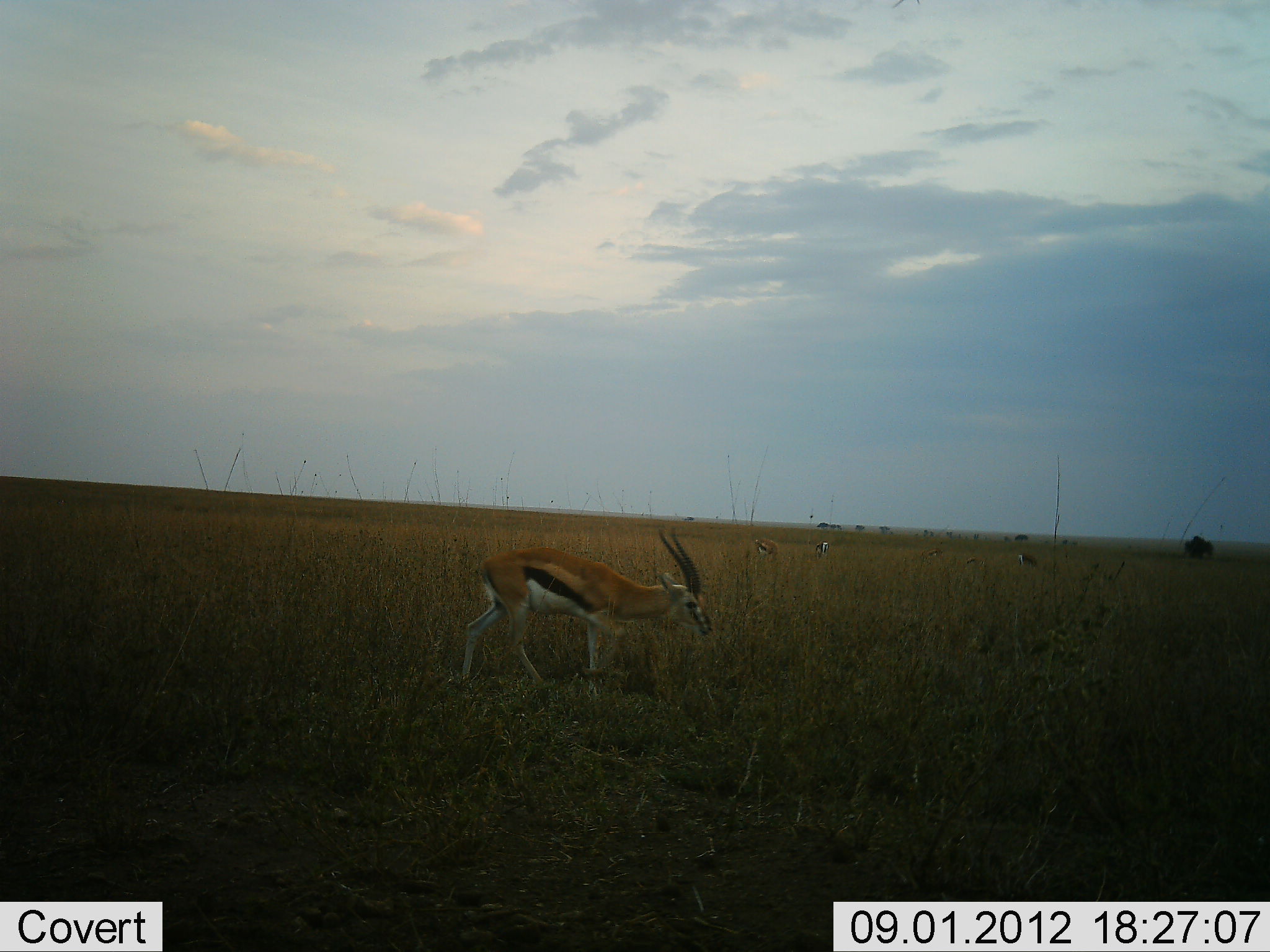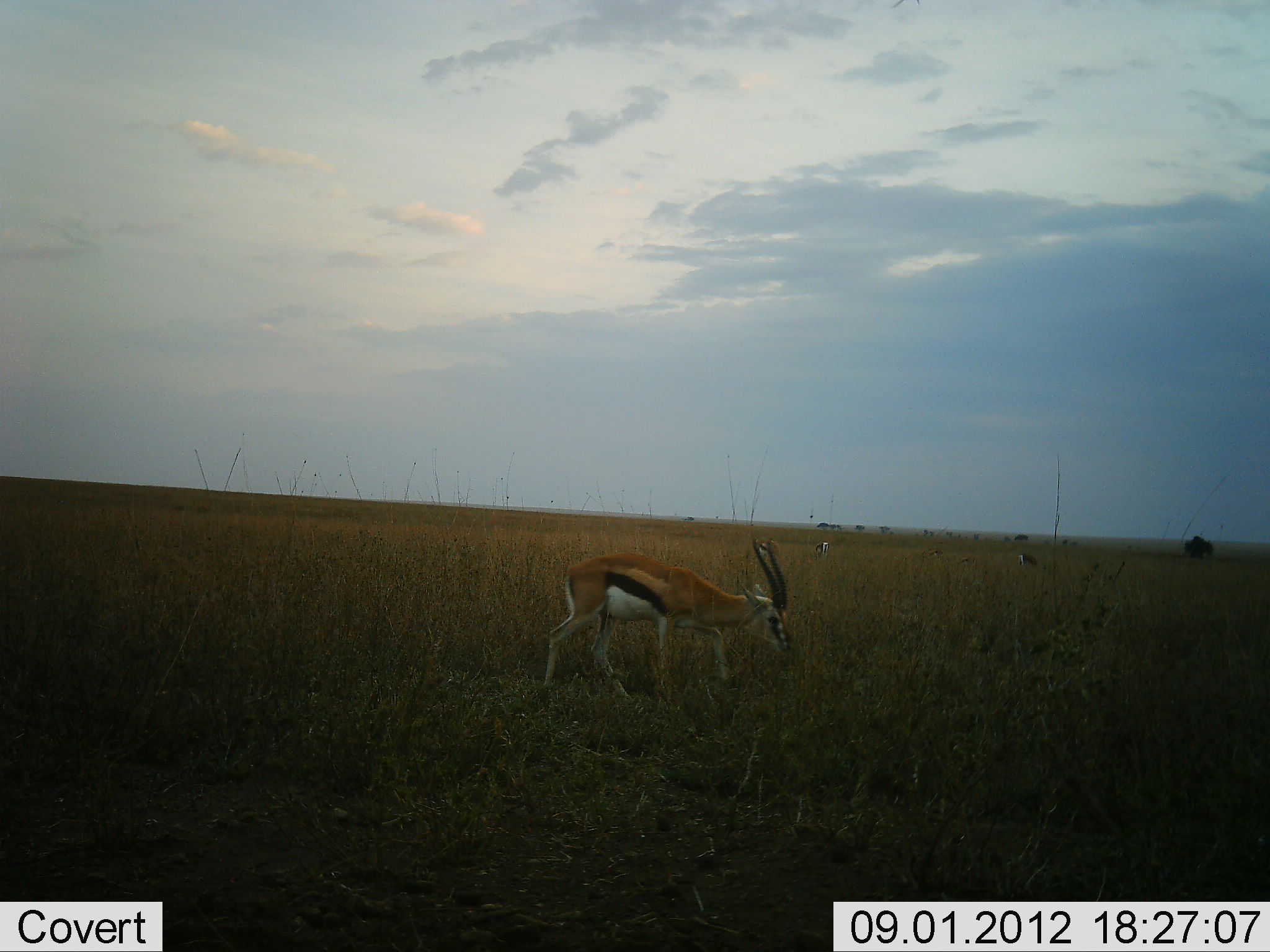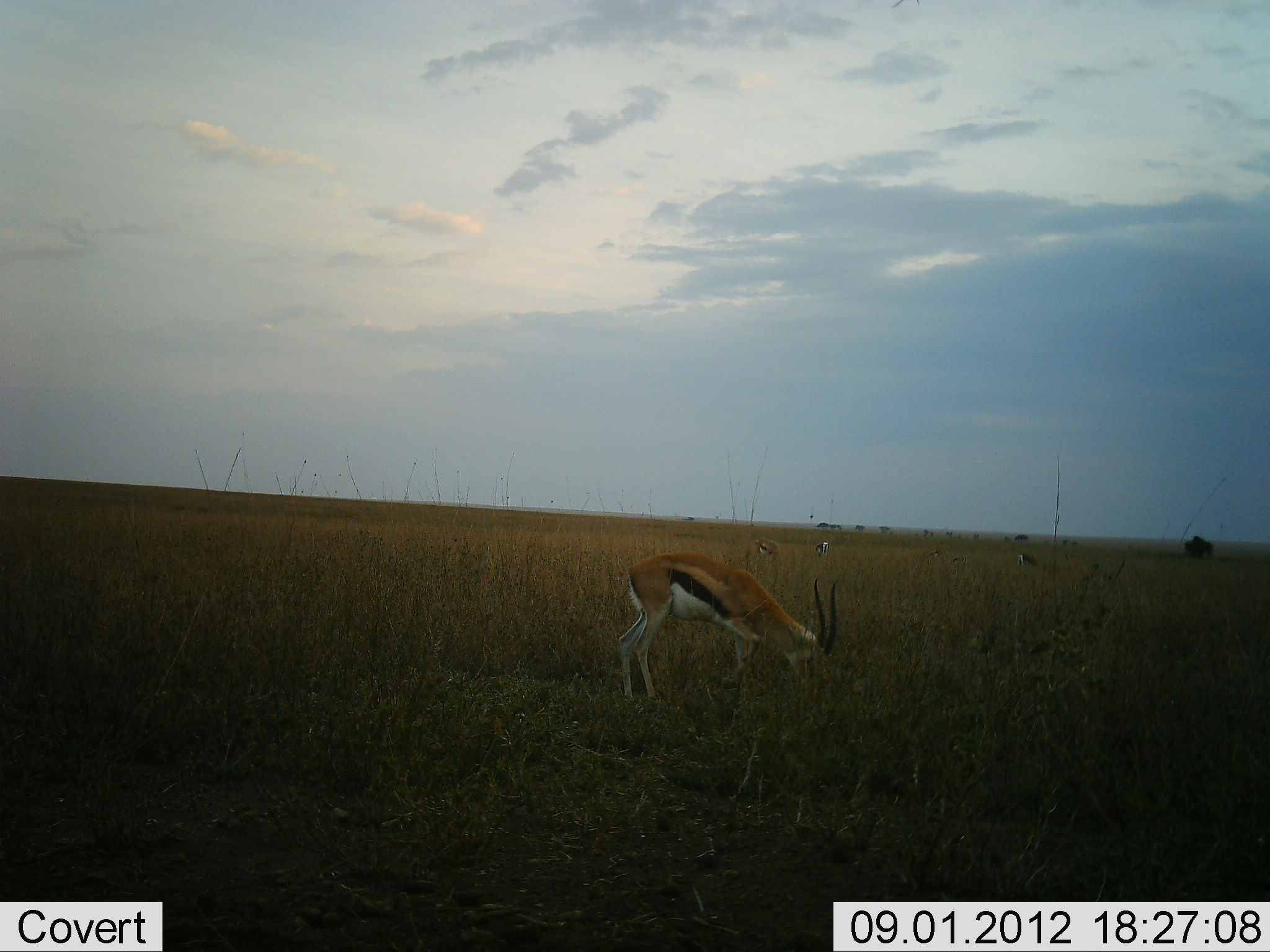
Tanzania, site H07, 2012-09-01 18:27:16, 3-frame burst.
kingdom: Animalia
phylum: Chordata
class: Mammalia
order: Artiodactyla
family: Bovidae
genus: Eudorcas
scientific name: Eudorcas thomsonii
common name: thomson's gazelle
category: gazellethomsons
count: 4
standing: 40%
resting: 0%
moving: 60%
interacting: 0%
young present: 0%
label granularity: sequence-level